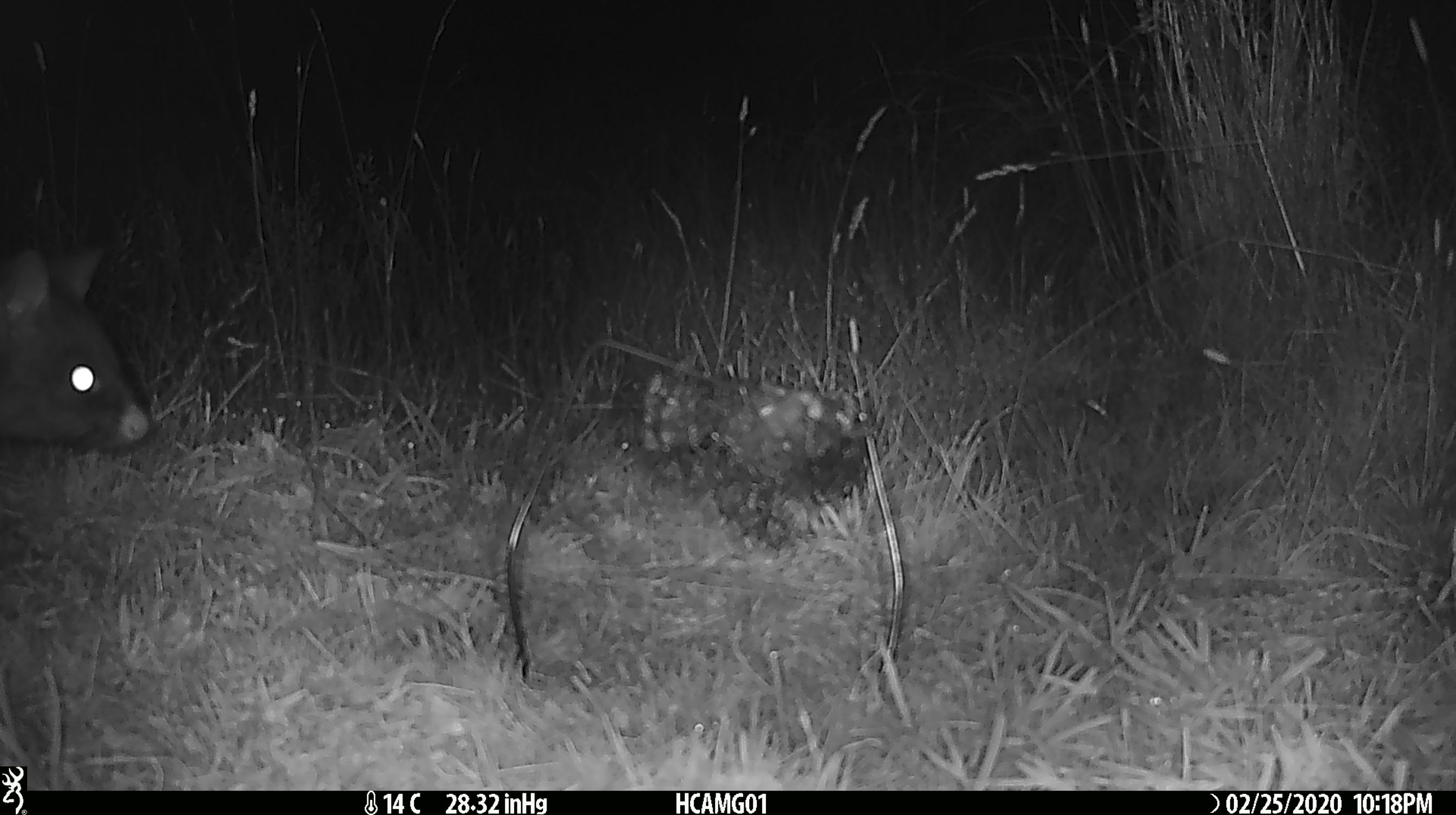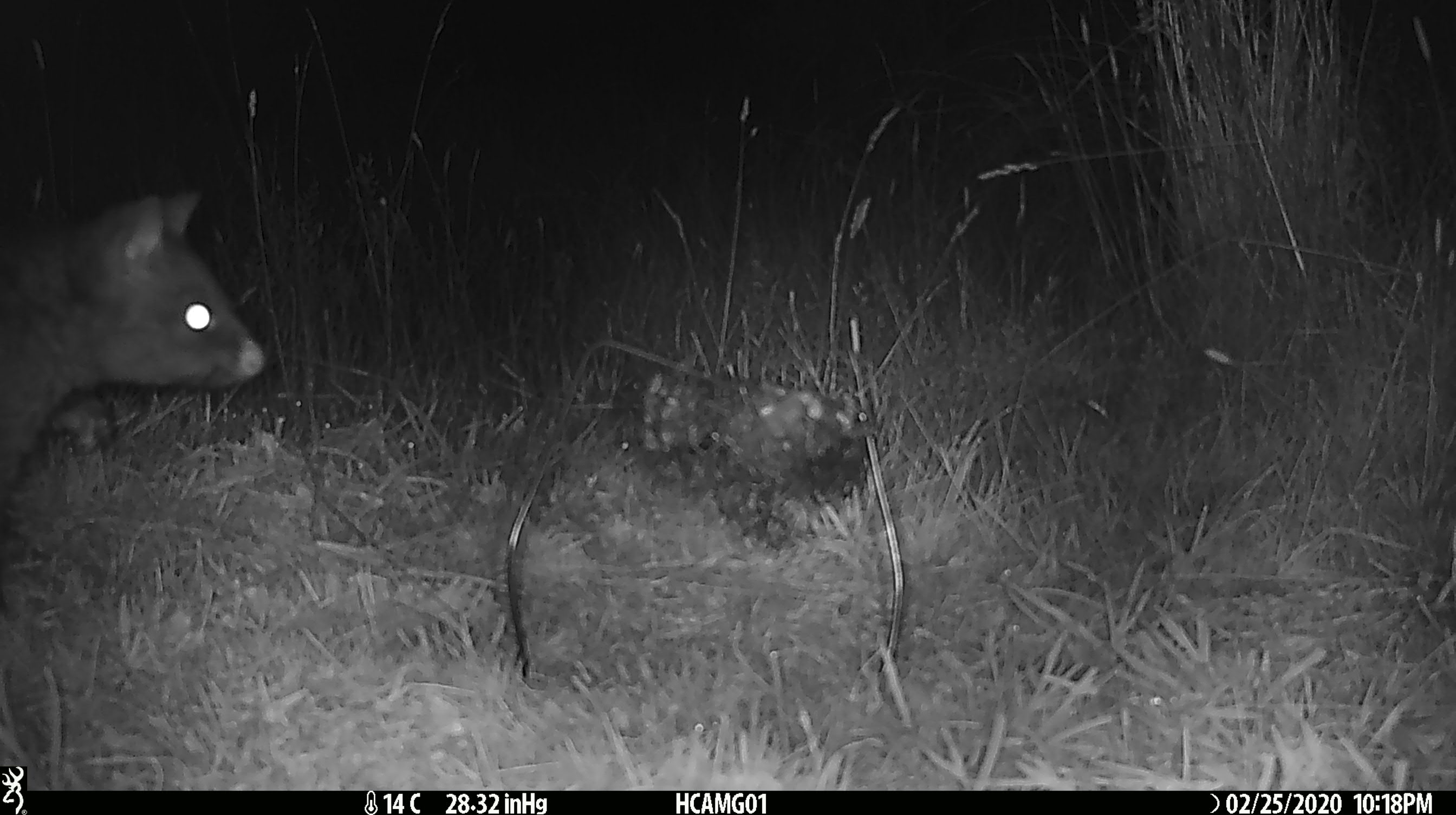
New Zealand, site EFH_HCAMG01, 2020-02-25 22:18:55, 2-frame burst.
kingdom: Animalia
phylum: Chordata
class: Mammalia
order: Diprotodontia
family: Phalangeridae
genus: Trichosurus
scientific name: Trichosurus vulpecula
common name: common brushtail possum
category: possum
Possum (common brushtail possum) (Trichosurus vulpecula).